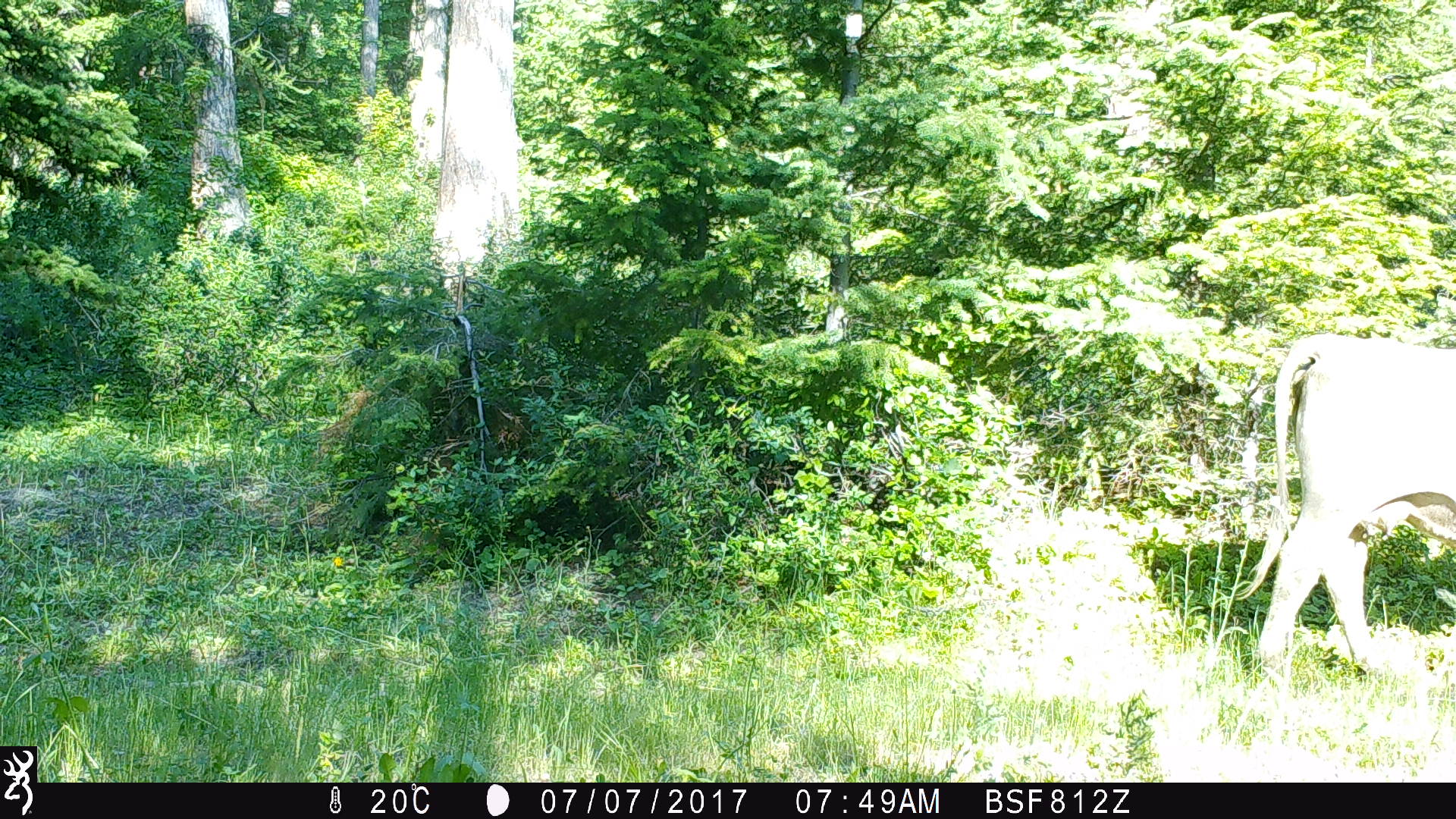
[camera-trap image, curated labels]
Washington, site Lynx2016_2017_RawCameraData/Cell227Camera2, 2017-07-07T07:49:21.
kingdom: Animalia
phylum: Chordata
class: Mammalia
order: Artiodactyla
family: Bovidae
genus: Bos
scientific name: Bos taurus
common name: domestic cattle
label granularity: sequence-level